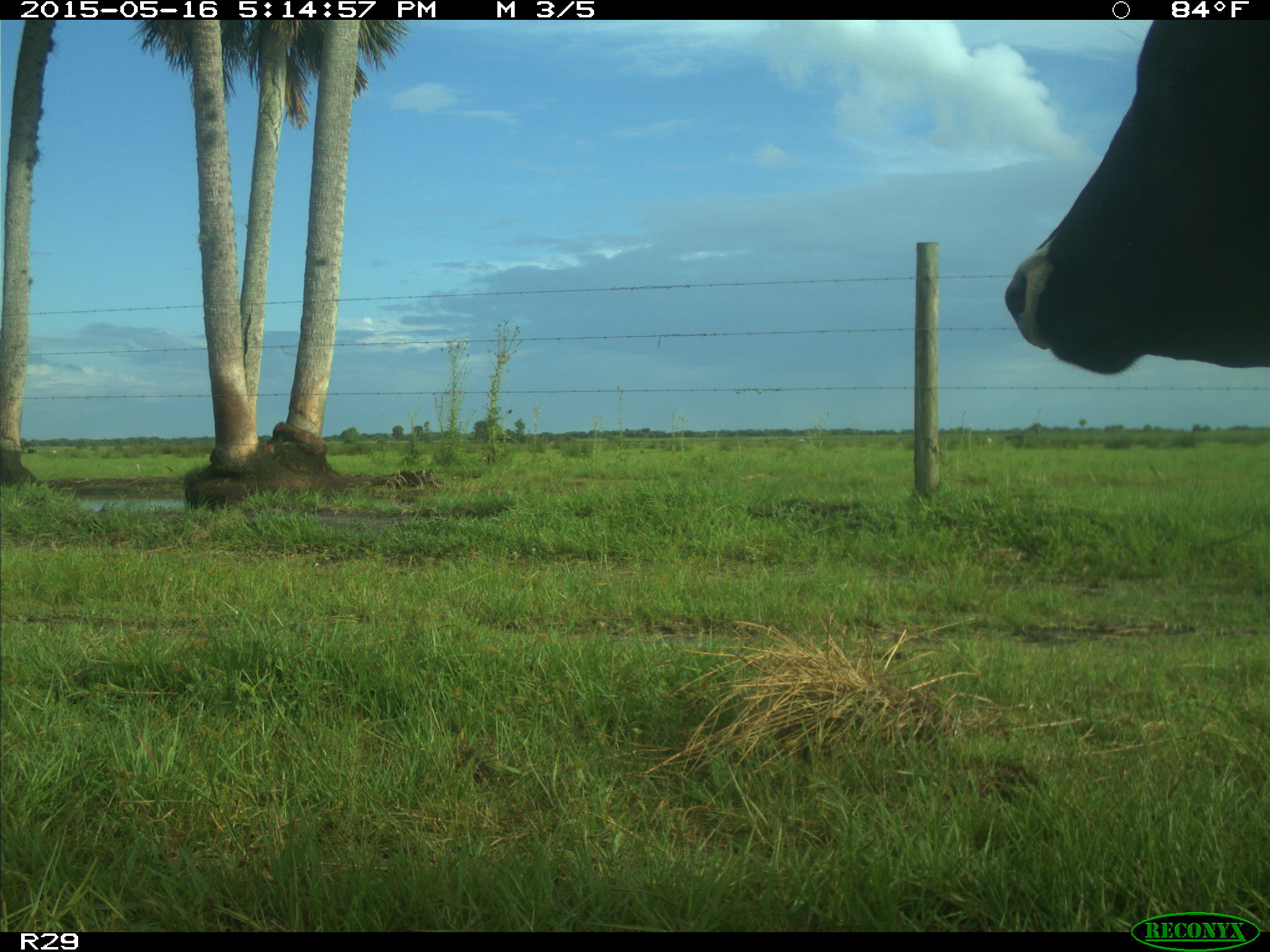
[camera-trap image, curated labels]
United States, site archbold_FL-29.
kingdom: Animalia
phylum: Chordata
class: Mammalia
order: Artiodactyla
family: Bovidae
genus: Bos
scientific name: Bos taurus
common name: domestic cow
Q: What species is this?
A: Bos taurus (domestic cow).